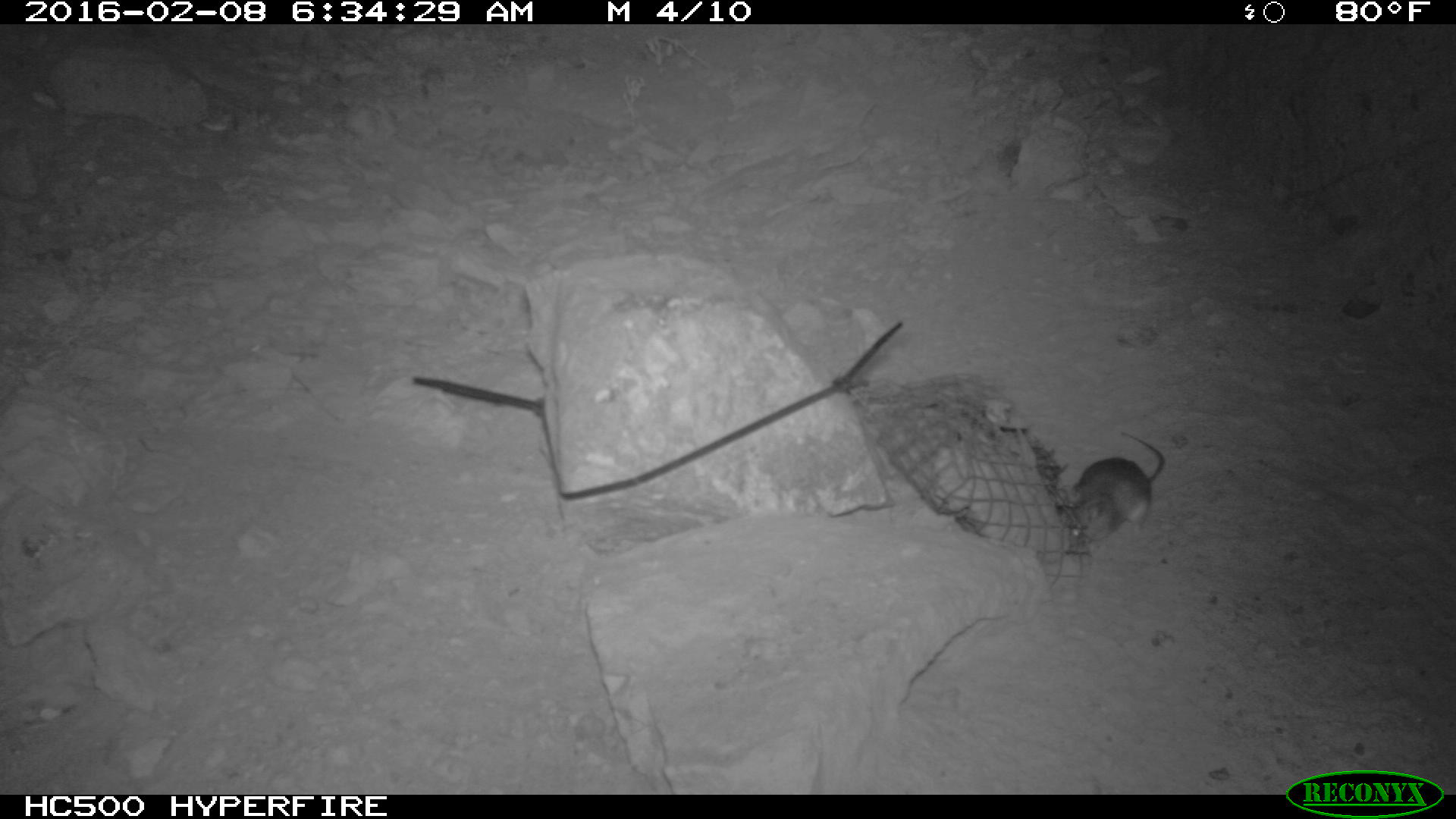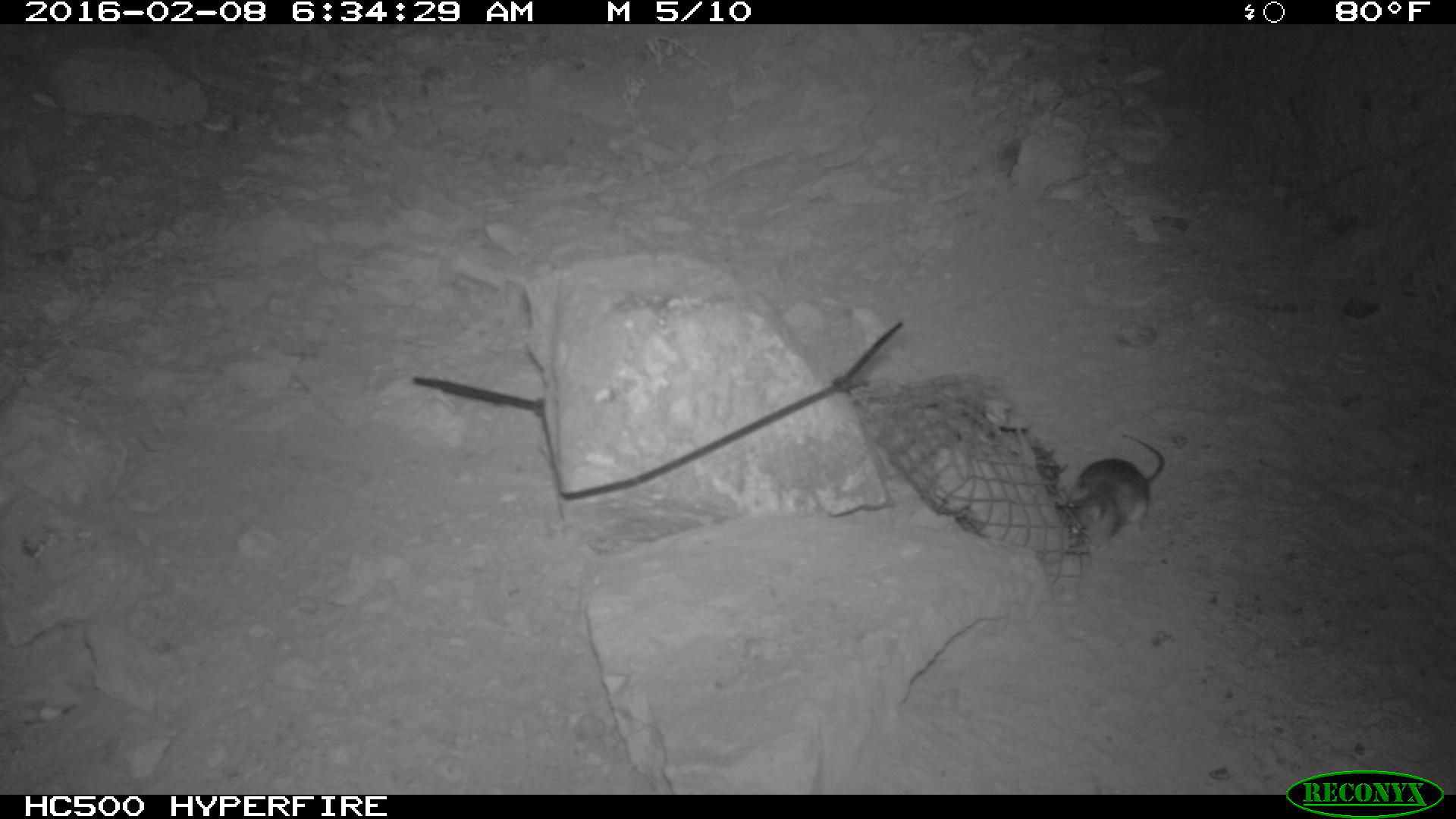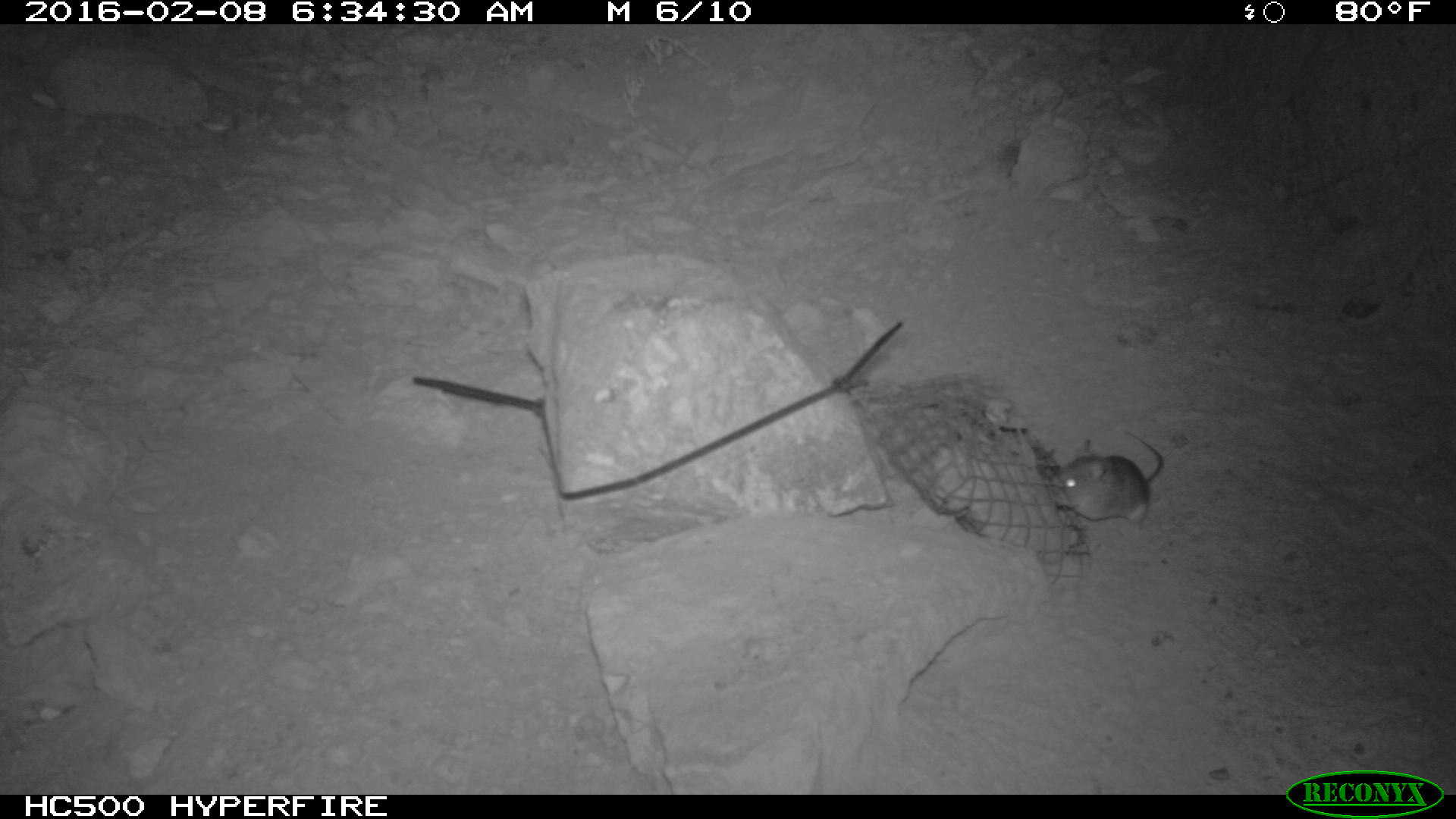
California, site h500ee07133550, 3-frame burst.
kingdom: Animalia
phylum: Chordata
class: Mammalia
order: Rodentia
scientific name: Rodentia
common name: rodent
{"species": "rodent (Rodentia)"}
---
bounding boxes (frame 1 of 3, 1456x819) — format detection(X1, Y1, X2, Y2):
rodent: detection(1056, 431, 1166, 544)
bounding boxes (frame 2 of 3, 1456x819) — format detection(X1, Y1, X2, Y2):
rodent: detection(1056, 432, 1163, 547)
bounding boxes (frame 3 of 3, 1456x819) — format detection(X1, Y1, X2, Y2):
rodent: detection(1056, 428, 1163, 529)